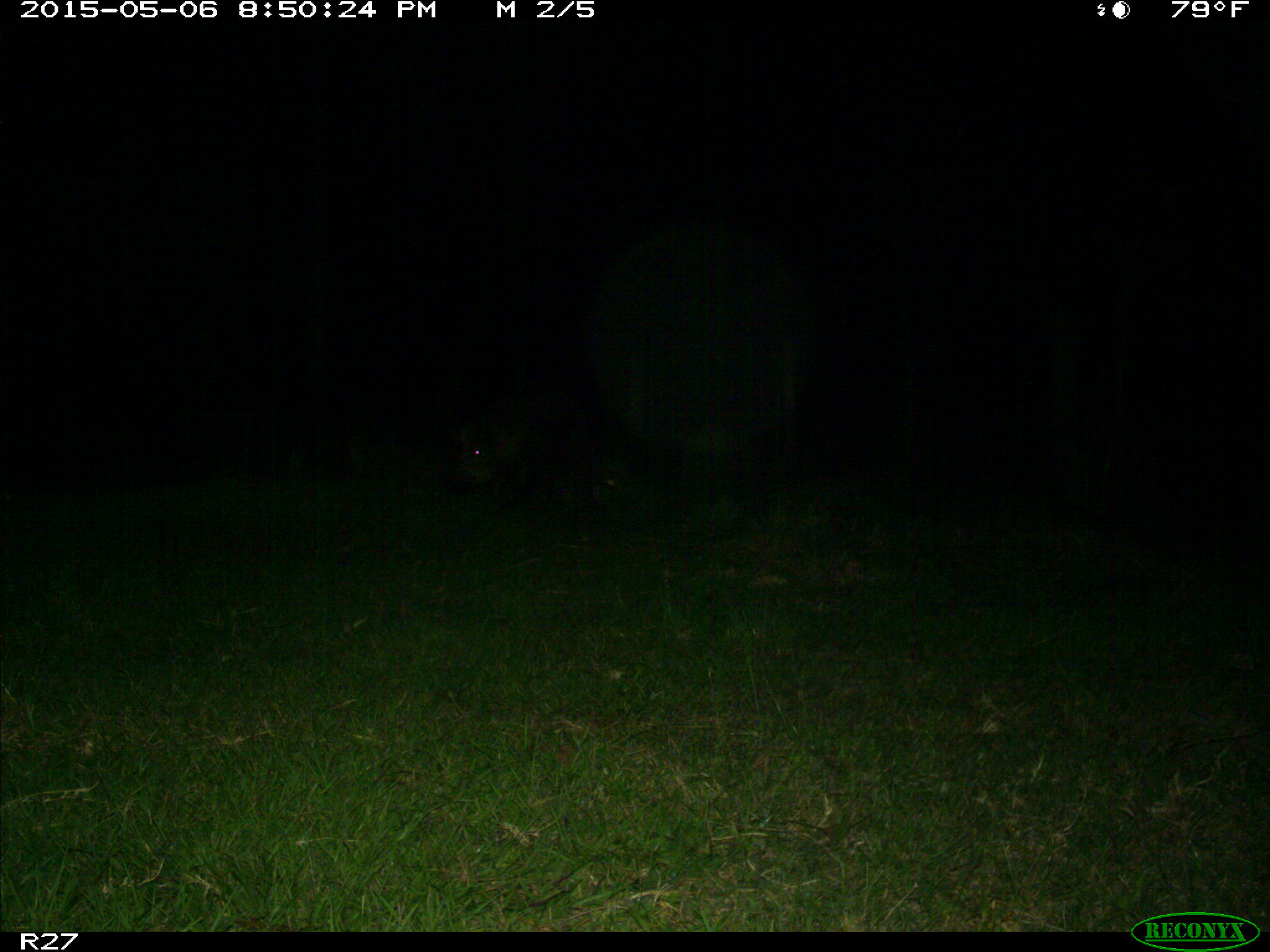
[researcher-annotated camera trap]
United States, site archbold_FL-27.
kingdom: Animalia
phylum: Chordata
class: Mammalia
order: Artiodactyla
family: Suidae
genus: Sus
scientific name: Sus scrofa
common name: wild boar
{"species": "Sus scrofa (wild boar)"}